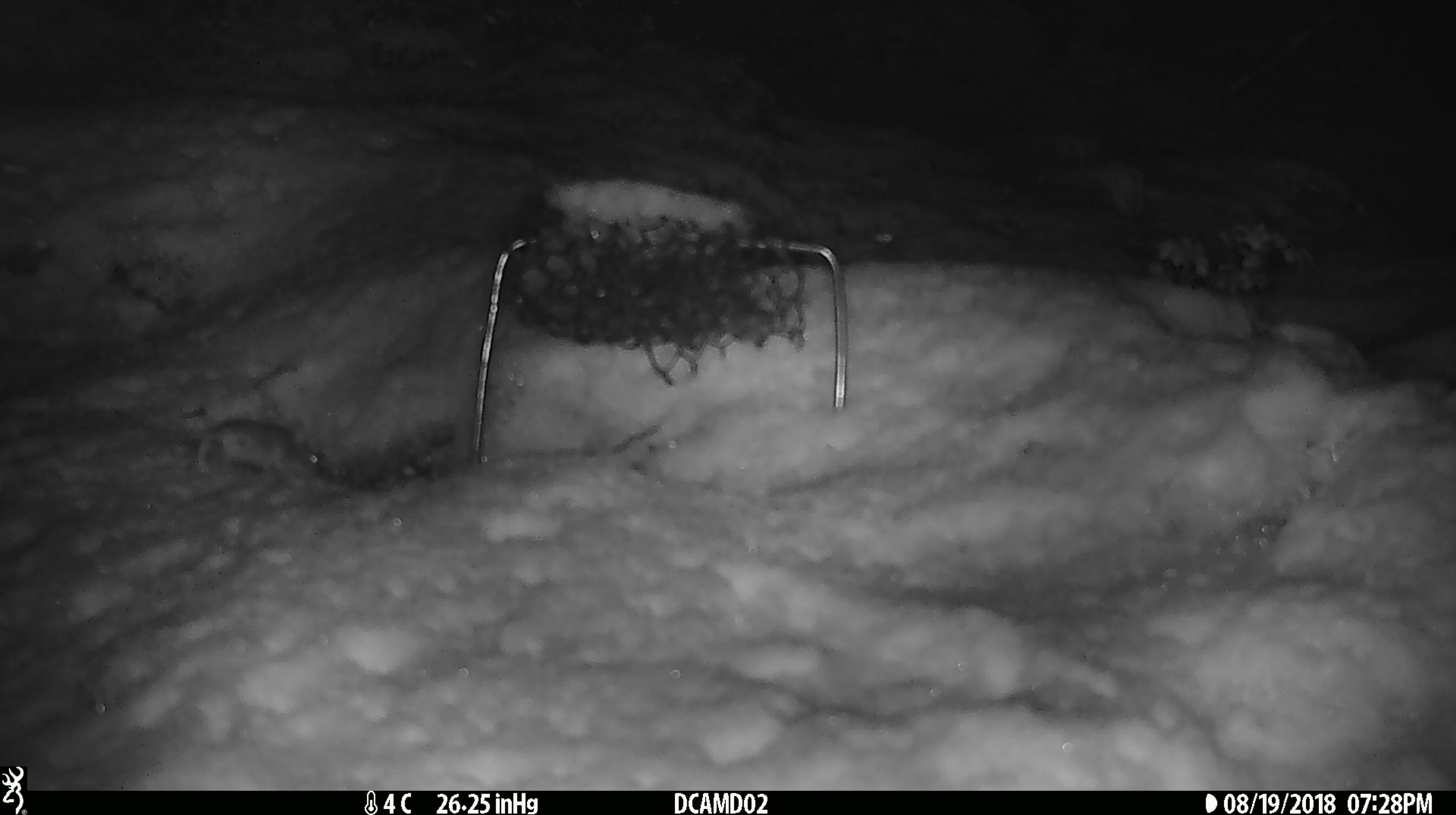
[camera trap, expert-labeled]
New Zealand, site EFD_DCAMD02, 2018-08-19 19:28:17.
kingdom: Animalia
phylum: Chordata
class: Mammalia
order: Rodentia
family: Muridae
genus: Mus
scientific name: Mus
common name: mouse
Mouse (Mus).